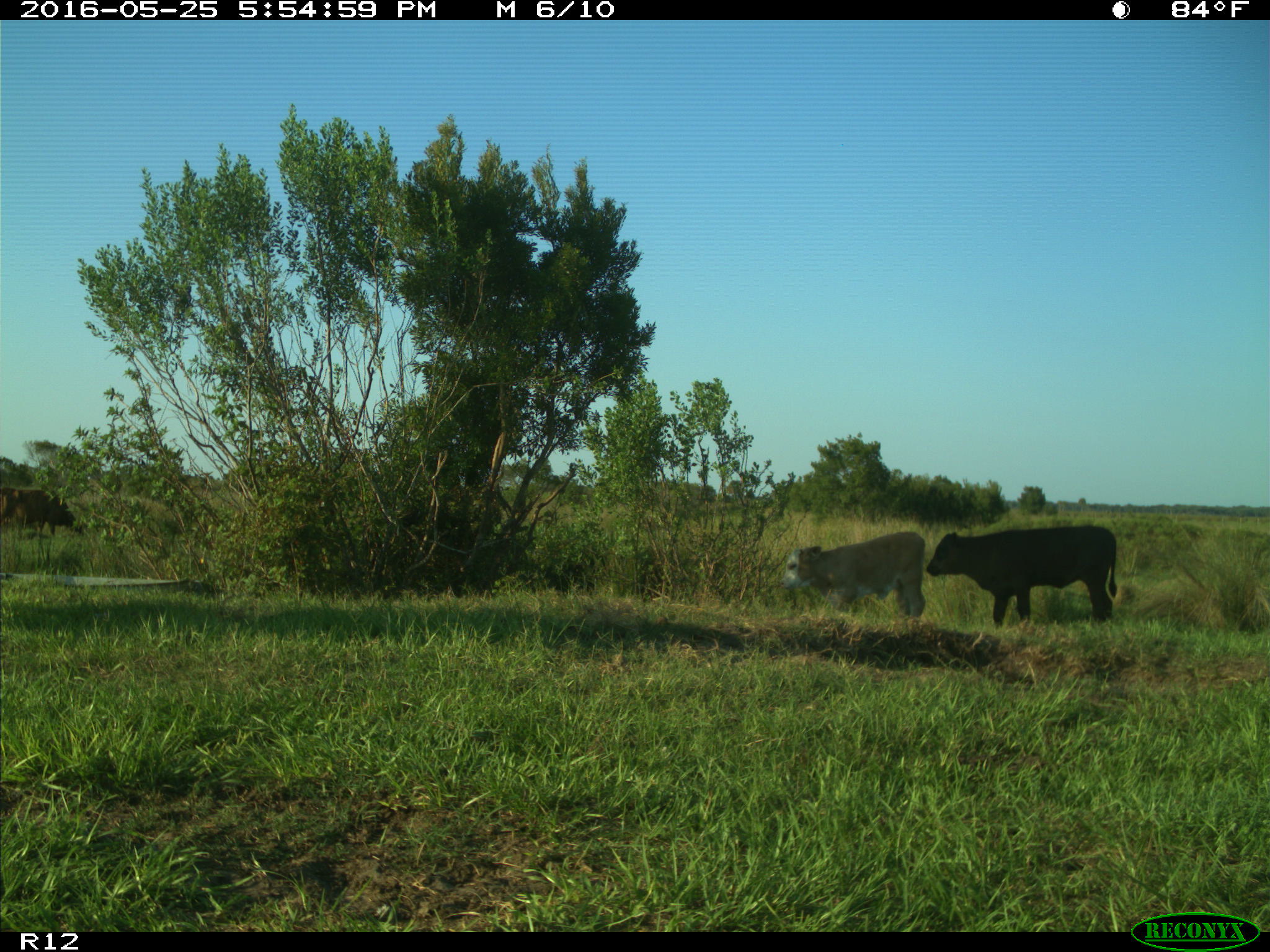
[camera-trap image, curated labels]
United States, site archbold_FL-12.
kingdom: Animalia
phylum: Chordata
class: Mammalia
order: Artiodactyla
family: Bovidae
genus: Bos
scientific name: Bos taurus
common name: domestic cow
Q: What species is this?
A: Bos taurus (domestic cow).